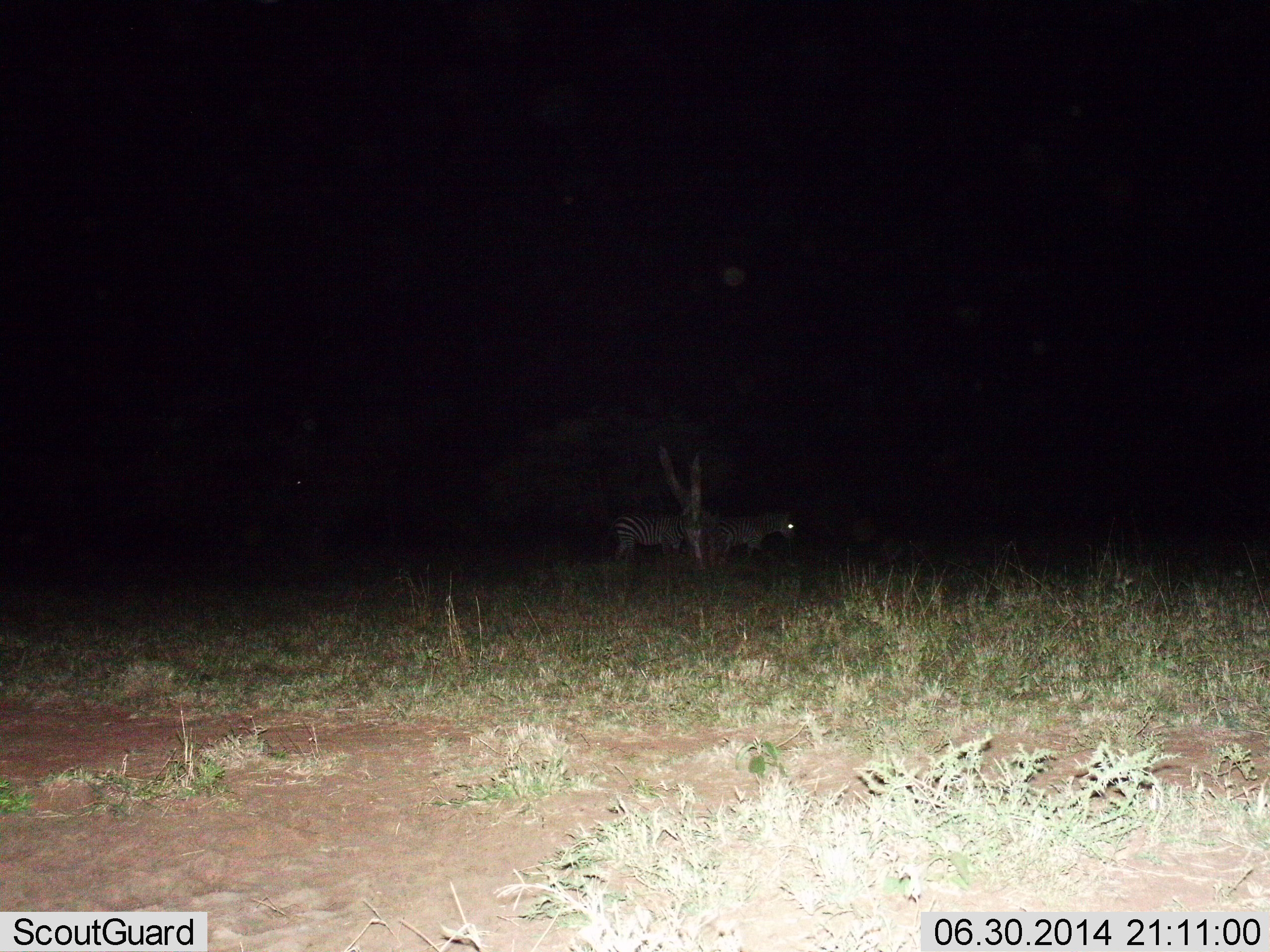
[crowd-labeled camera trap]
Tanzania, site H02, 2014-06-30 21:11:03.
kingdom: Animalia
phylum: Chordata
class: Mammalia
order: Perissodactyla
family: Equidae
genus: Equus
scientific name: Equus quagga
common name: plains zebra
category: zebra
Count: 2.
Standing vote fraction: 70%.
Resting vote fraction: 0%.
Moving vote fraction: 20%.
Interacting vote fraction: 0%.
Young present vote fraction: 0%.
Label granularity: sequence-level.